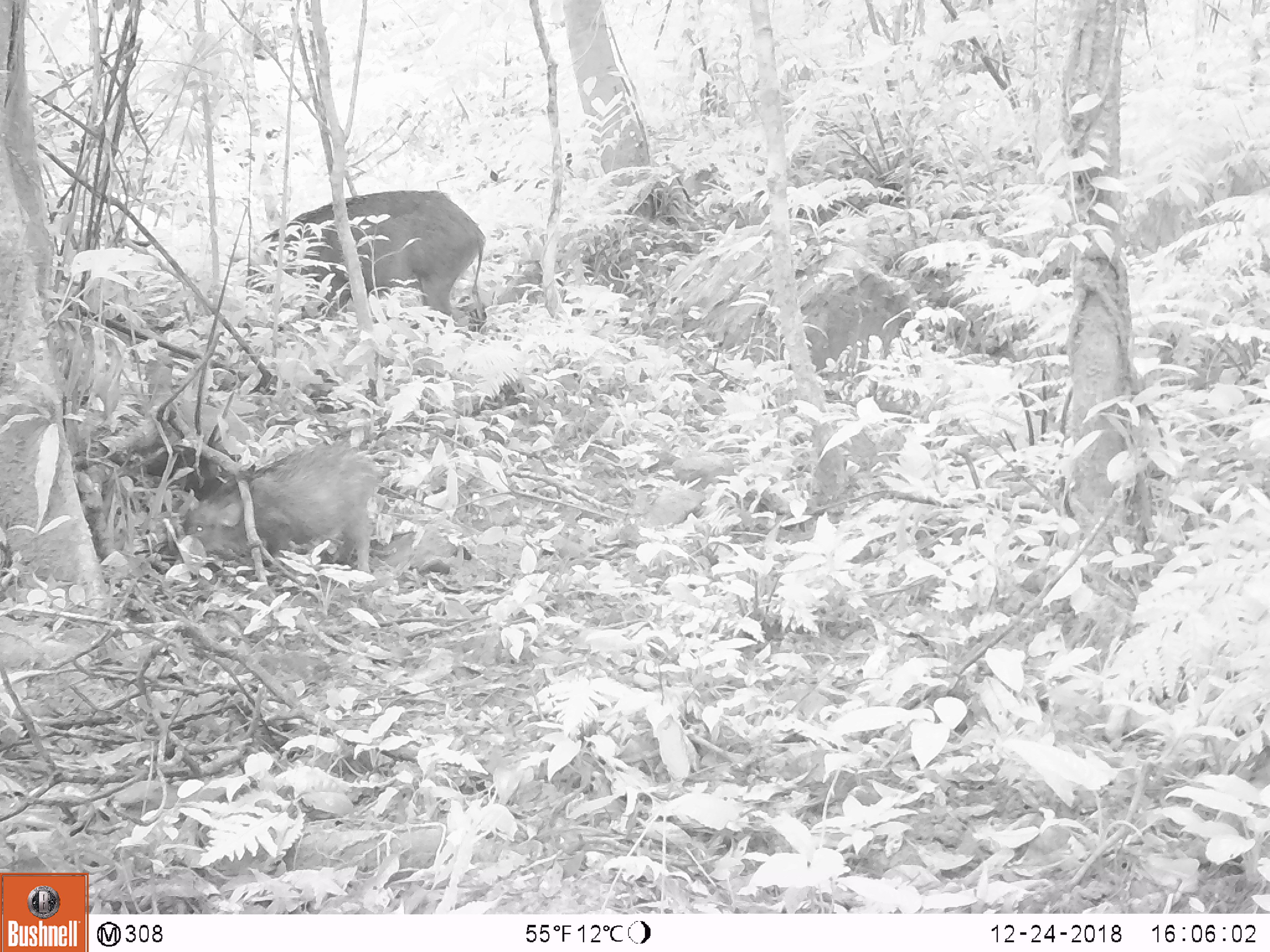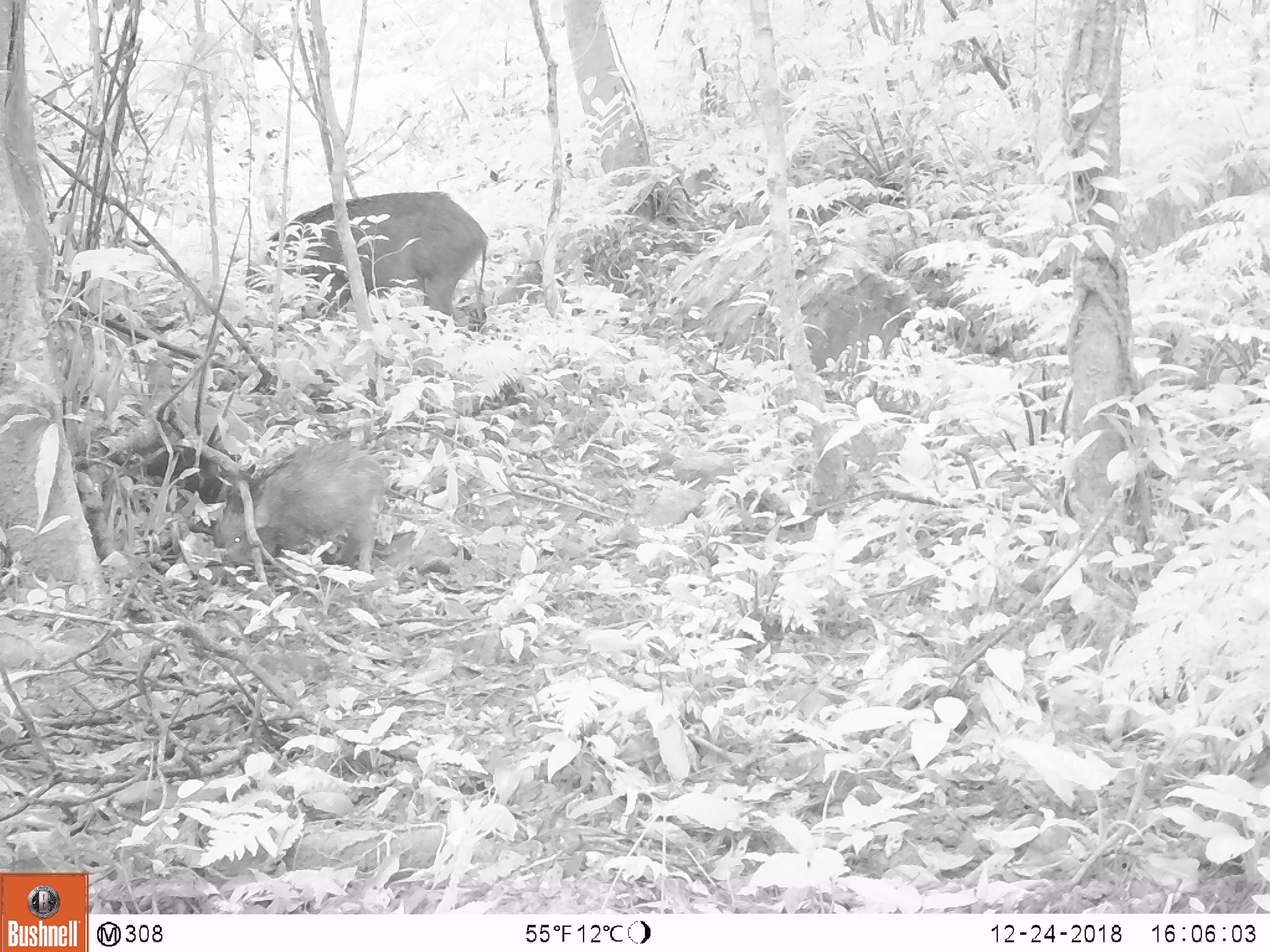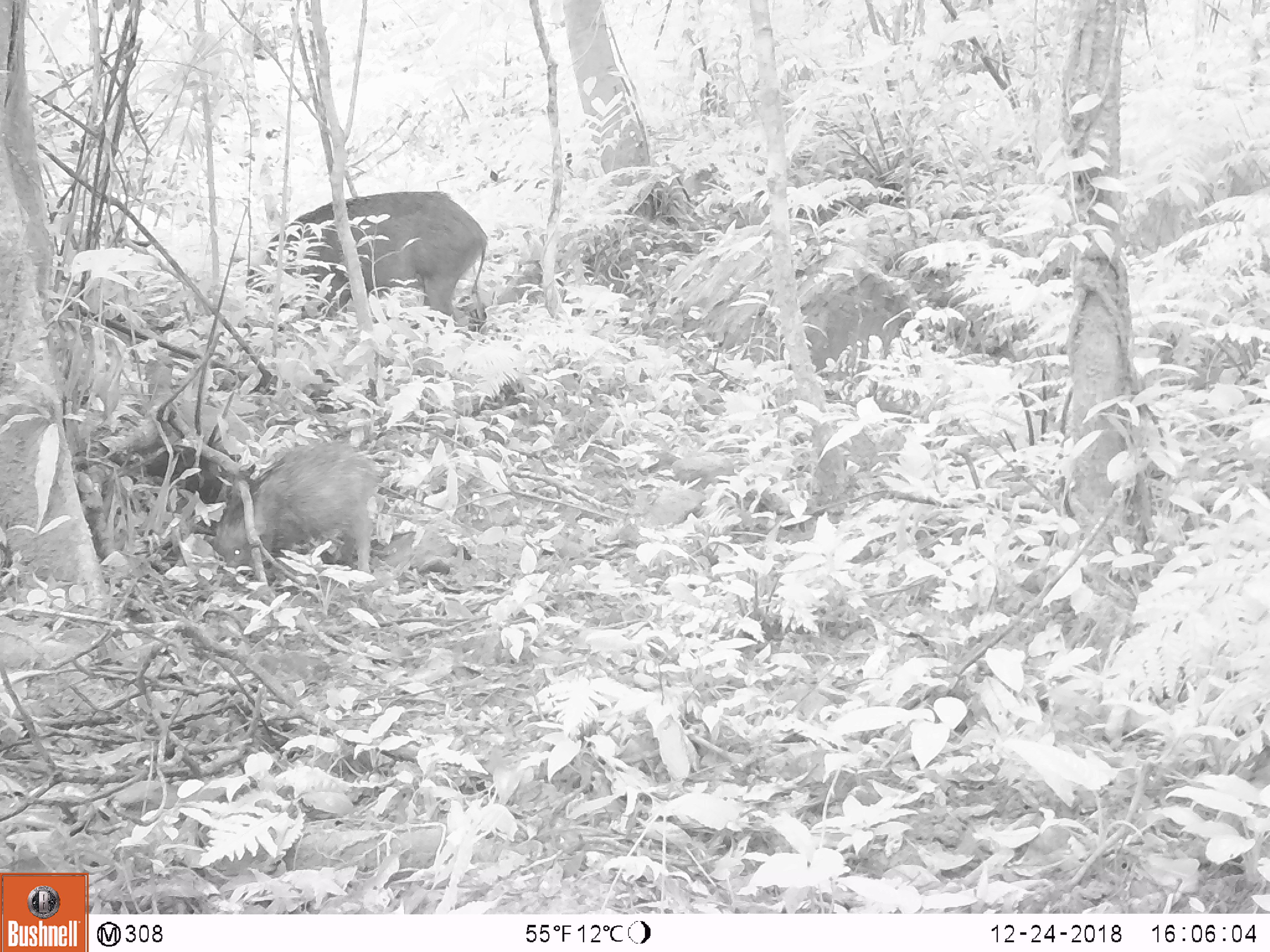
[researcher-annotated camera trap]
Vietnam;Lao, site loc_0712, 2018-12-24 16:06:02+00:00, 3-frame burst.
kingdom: Animalia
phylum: Chordata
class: Mammalia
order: Artiodactyla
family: Suidae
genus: Sus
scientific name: Sus scrofa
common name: eurasian wild pig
Eurasian wild pig (Sus scrofa). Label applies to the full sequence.